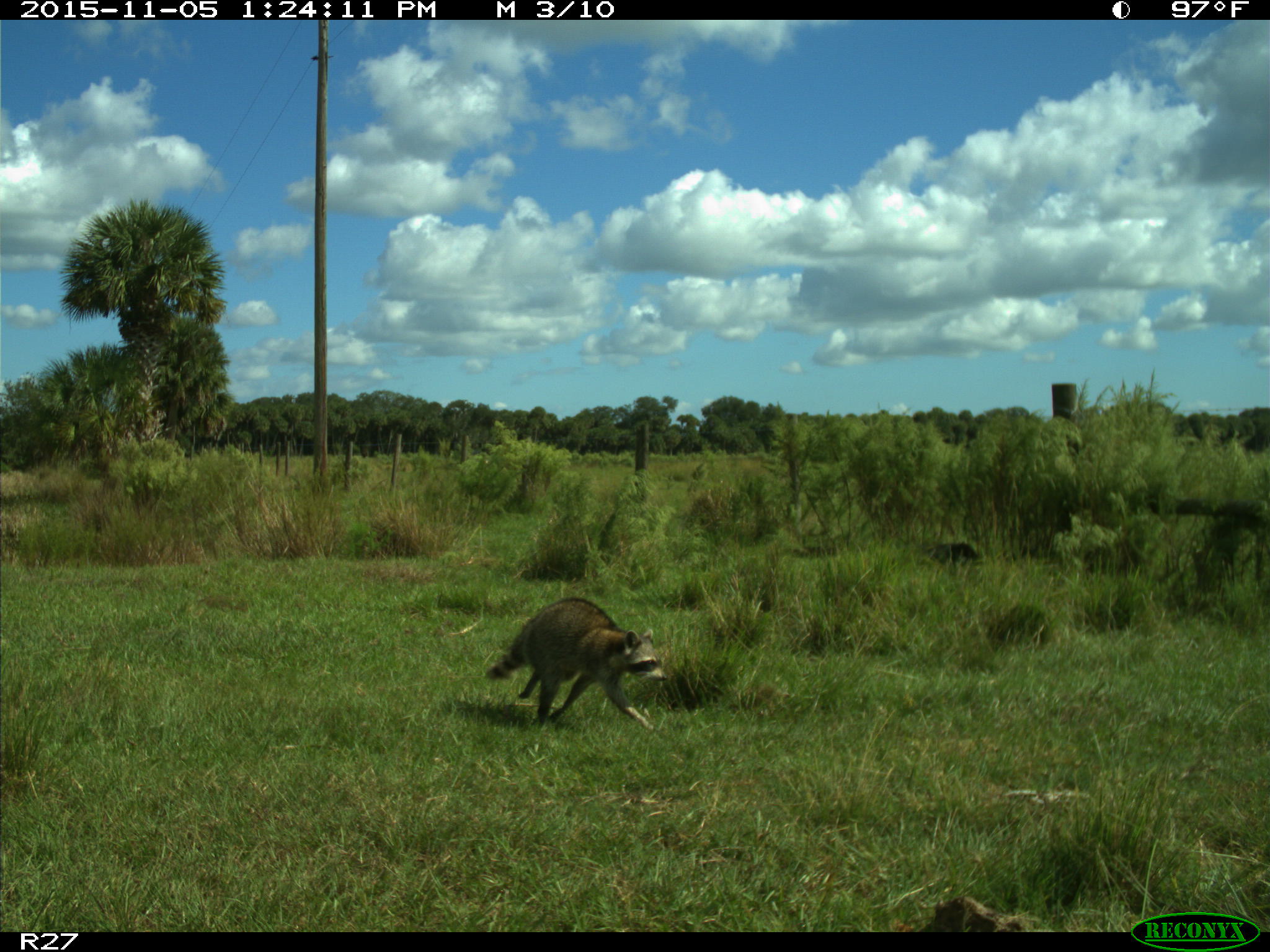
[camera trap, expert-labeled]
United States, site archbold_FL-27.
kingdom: Animalia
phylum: Chordata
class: Mammalia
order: Carnivora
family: Procyonidae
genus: Procyon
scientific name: Procyon lotor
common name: common raccoon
Procyon lotor (common raccoon).